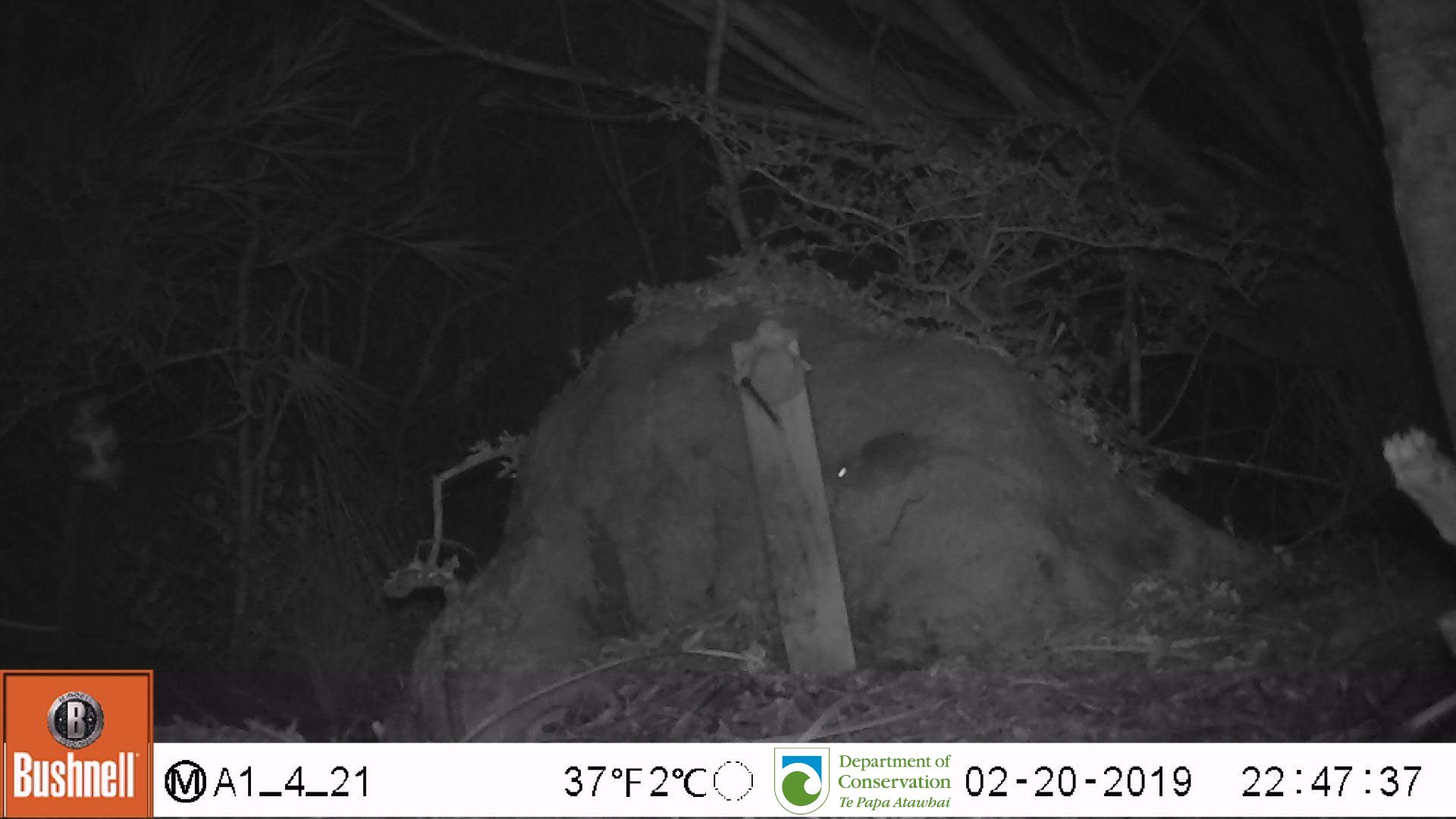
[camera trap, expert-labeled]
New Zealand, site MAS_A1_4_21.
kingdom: Animalia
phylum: Chordata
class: Mammalia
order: Rodentia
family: Muridae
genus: Mus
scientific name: Mus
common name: mouse